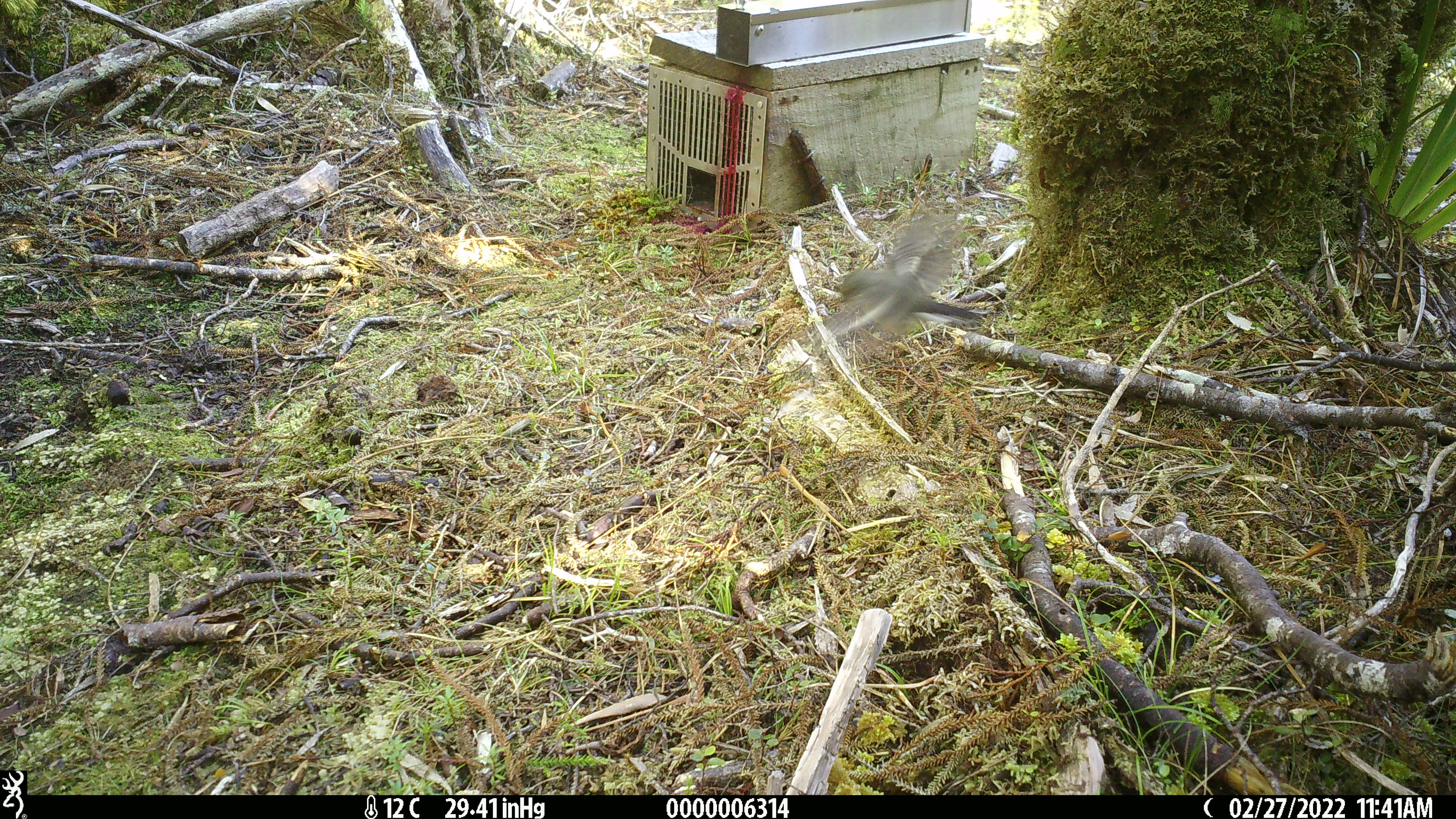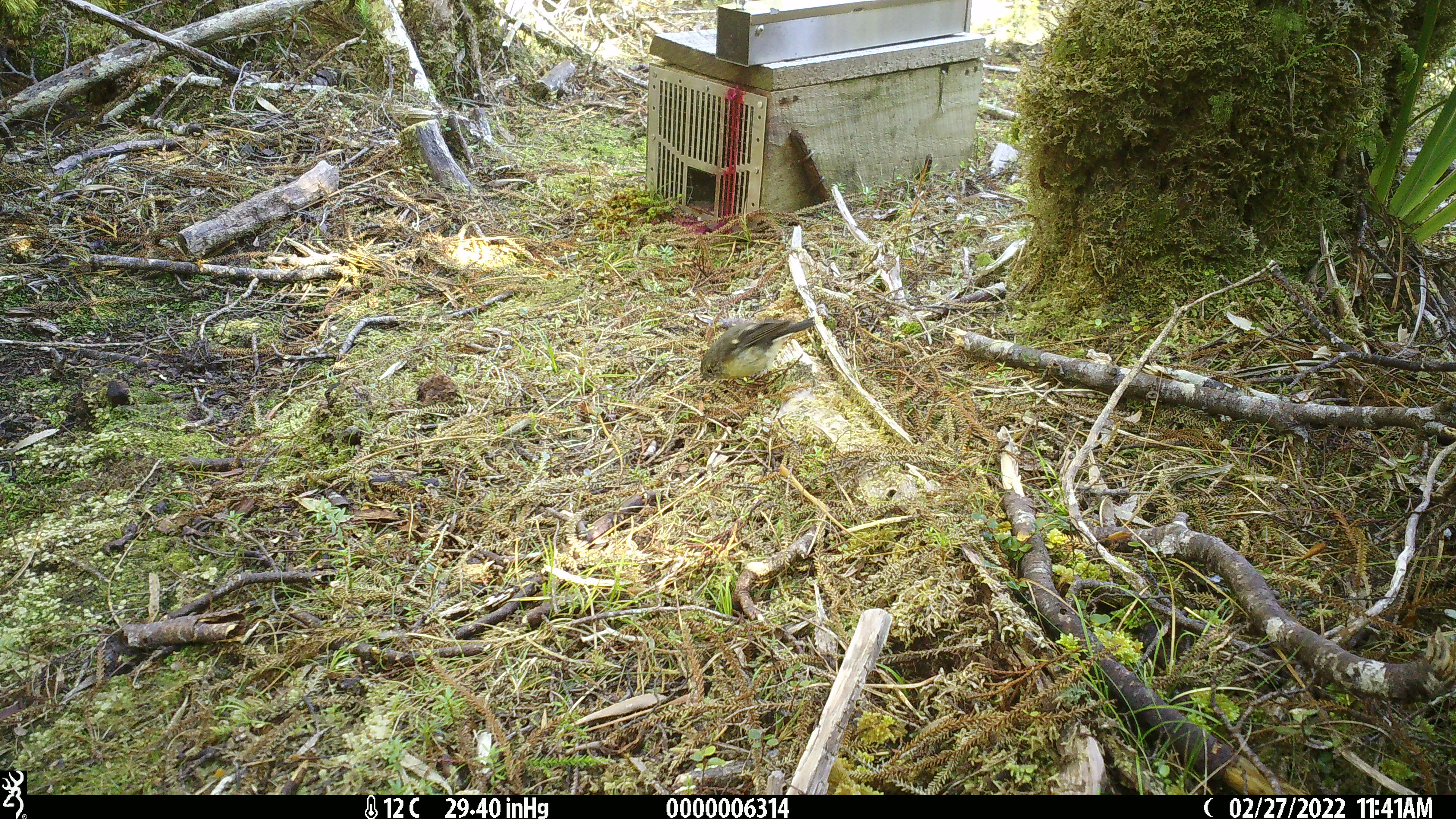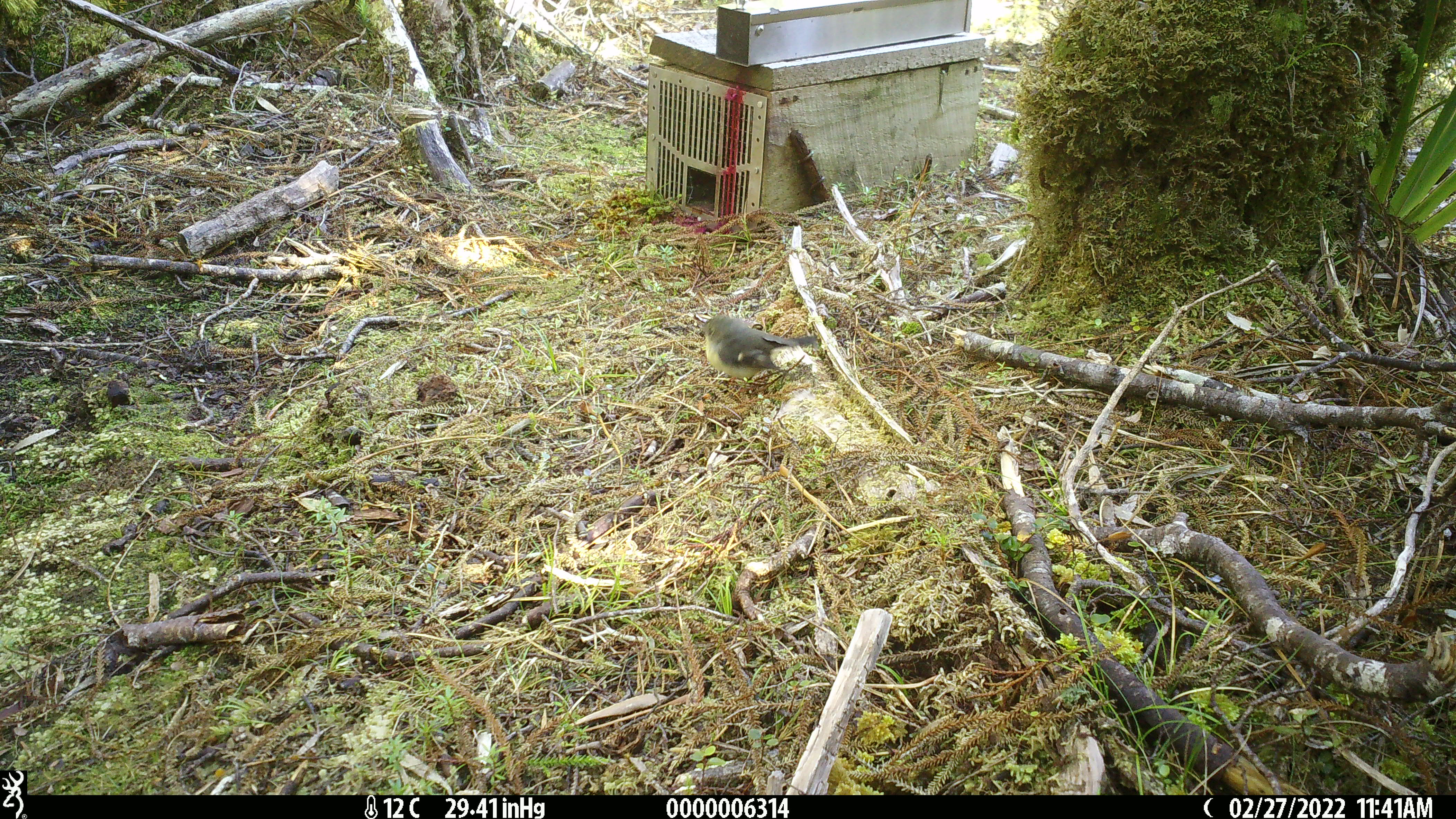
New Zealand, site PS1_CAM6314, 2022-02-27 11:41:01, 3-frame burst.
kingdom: Animalia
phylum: Chordata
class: Aves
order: Passeriformes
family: Petroicidae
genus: Petroica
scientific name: Petroica macrocephala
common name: tomtit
Tomtit (Petroica macrocephala).